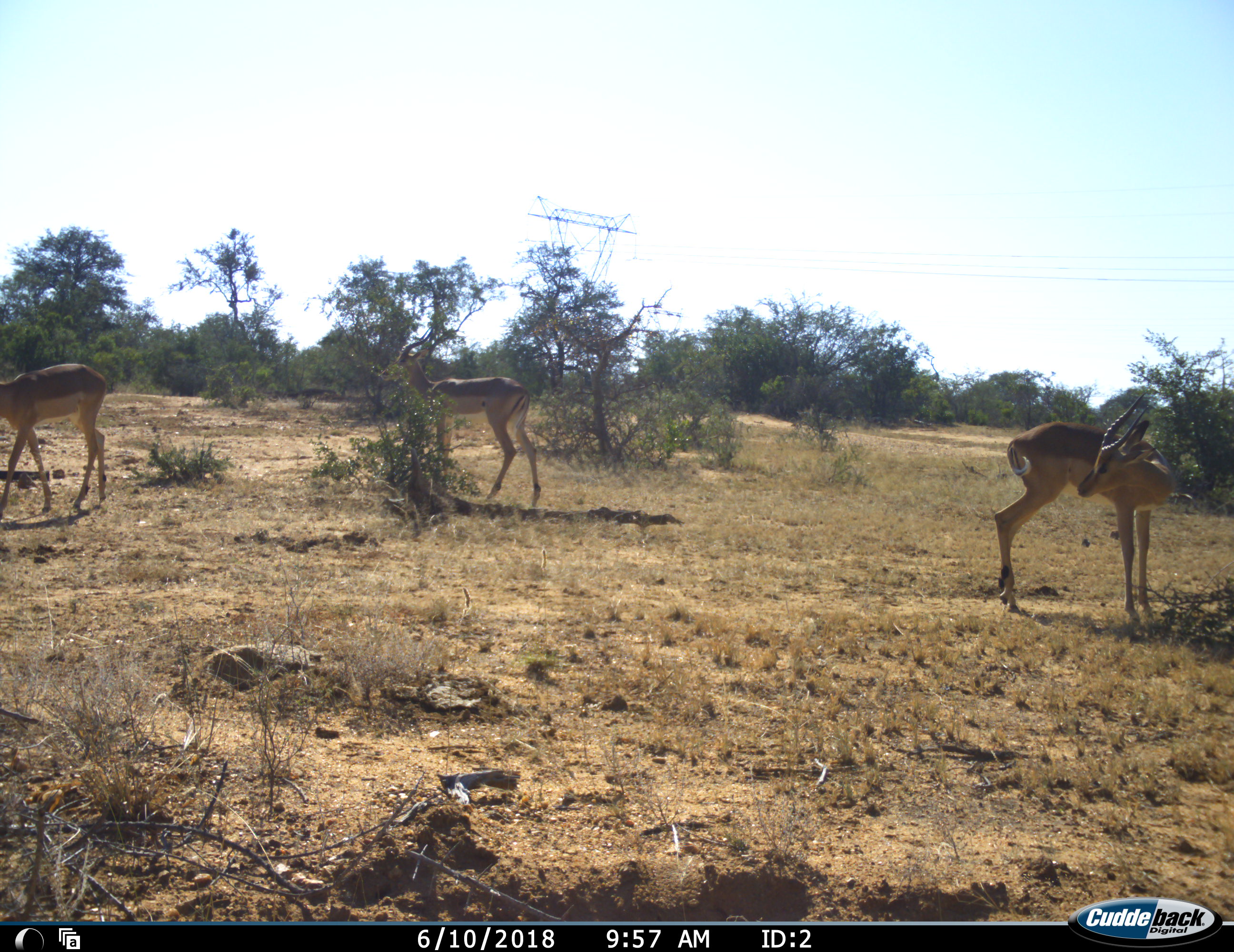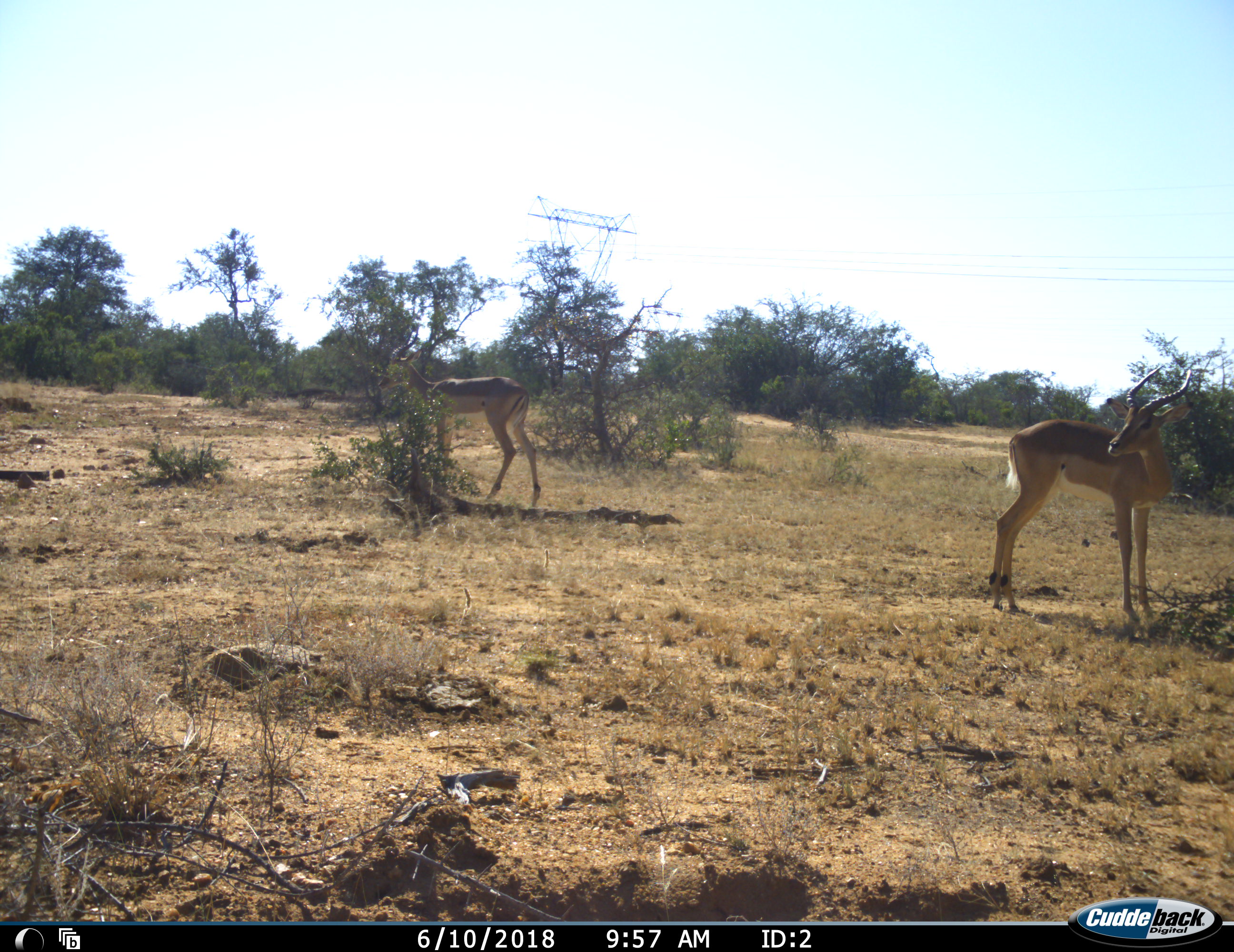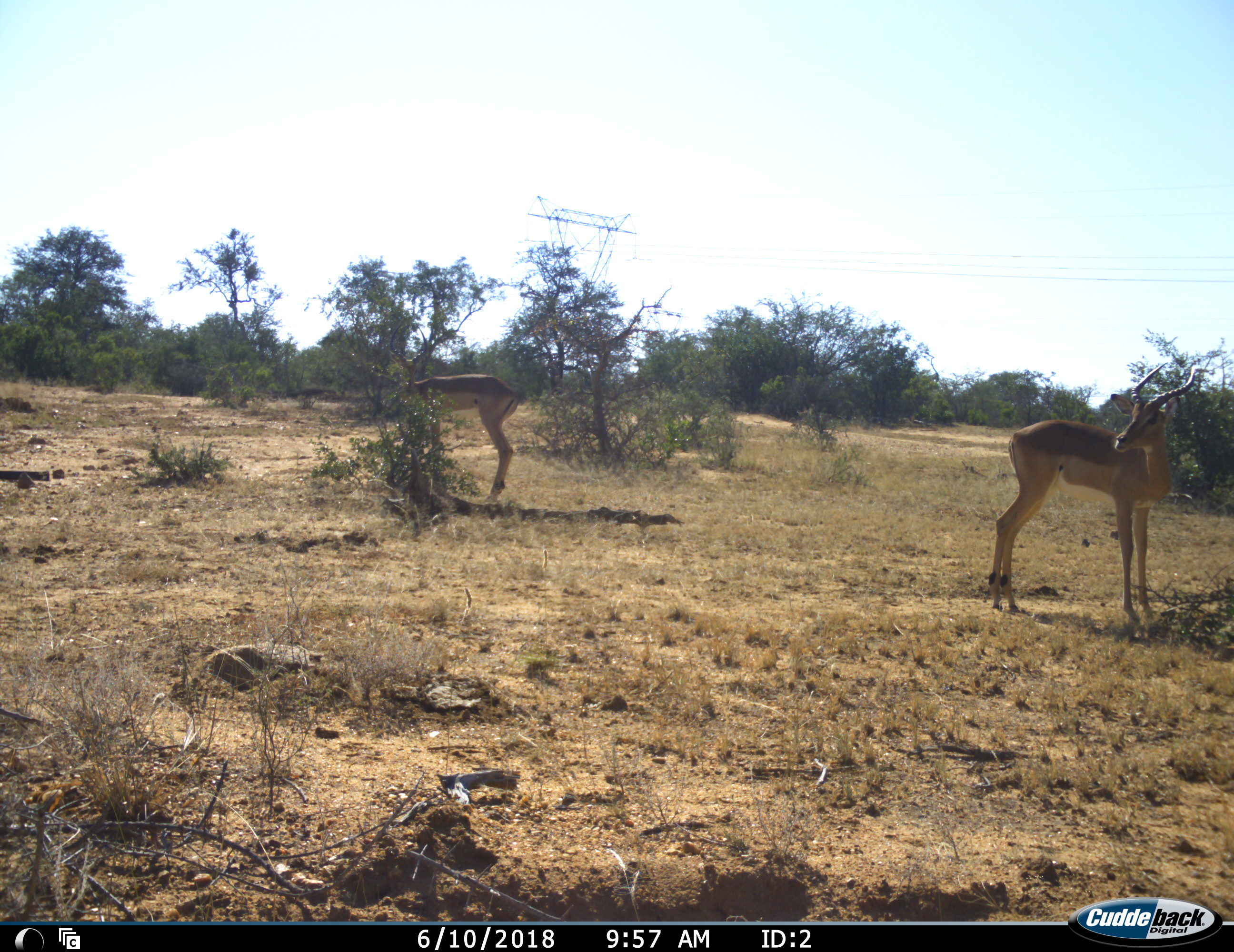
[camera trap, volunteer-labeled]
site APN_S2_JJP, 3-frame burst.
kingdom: Animalia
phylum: Chordata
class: Mammalia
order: Artiodactyla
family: Bovidae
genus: Aepyceros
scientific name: Aepyceros melampus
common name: impala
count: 3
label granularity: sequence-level